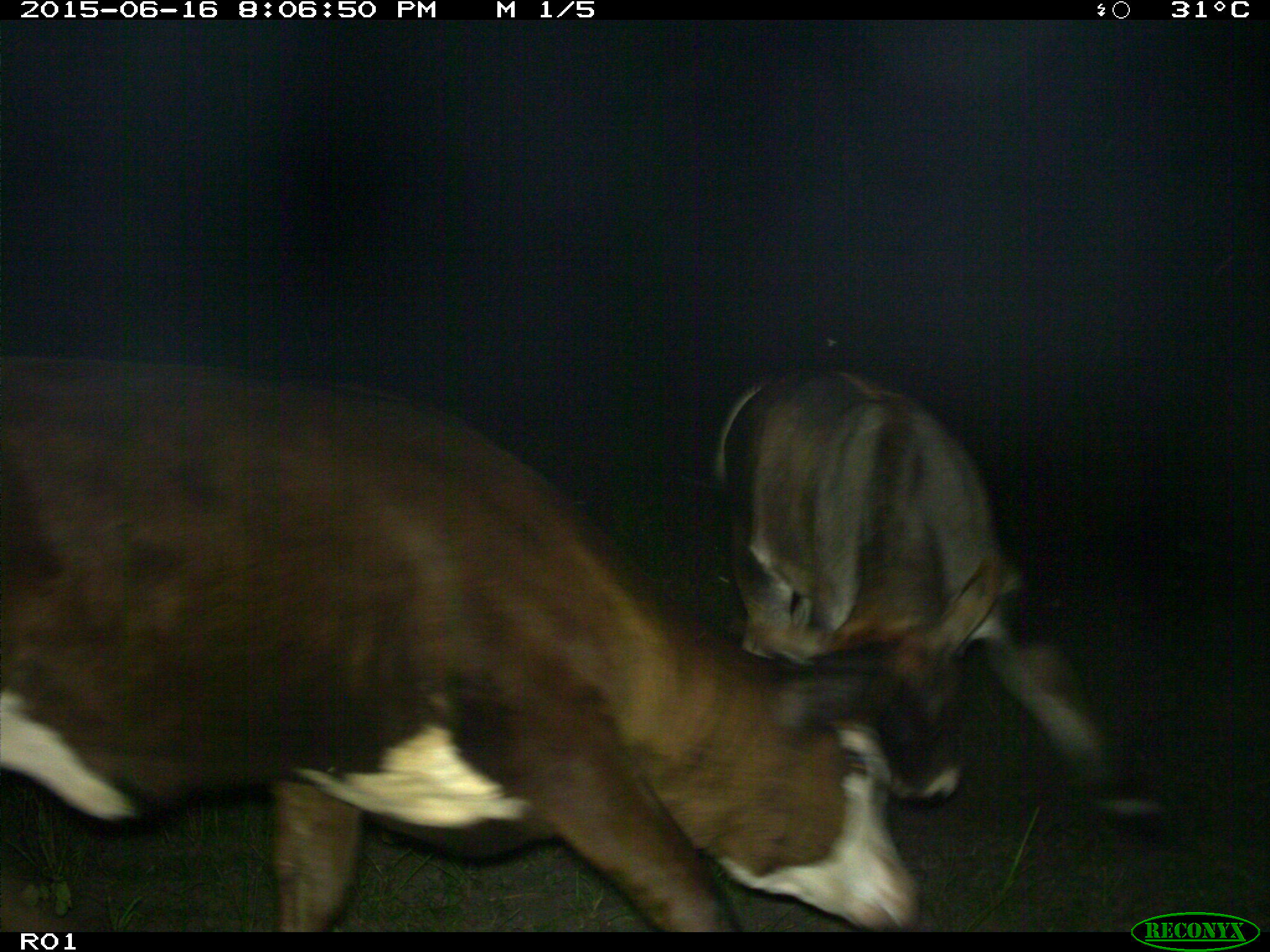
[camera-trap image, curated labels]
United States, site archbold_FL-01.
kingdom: Animalia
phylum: Chordata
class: Mammalia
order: Artiodactyla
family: Bovidae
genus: Bos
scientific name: Bos taurus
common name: domestic cow